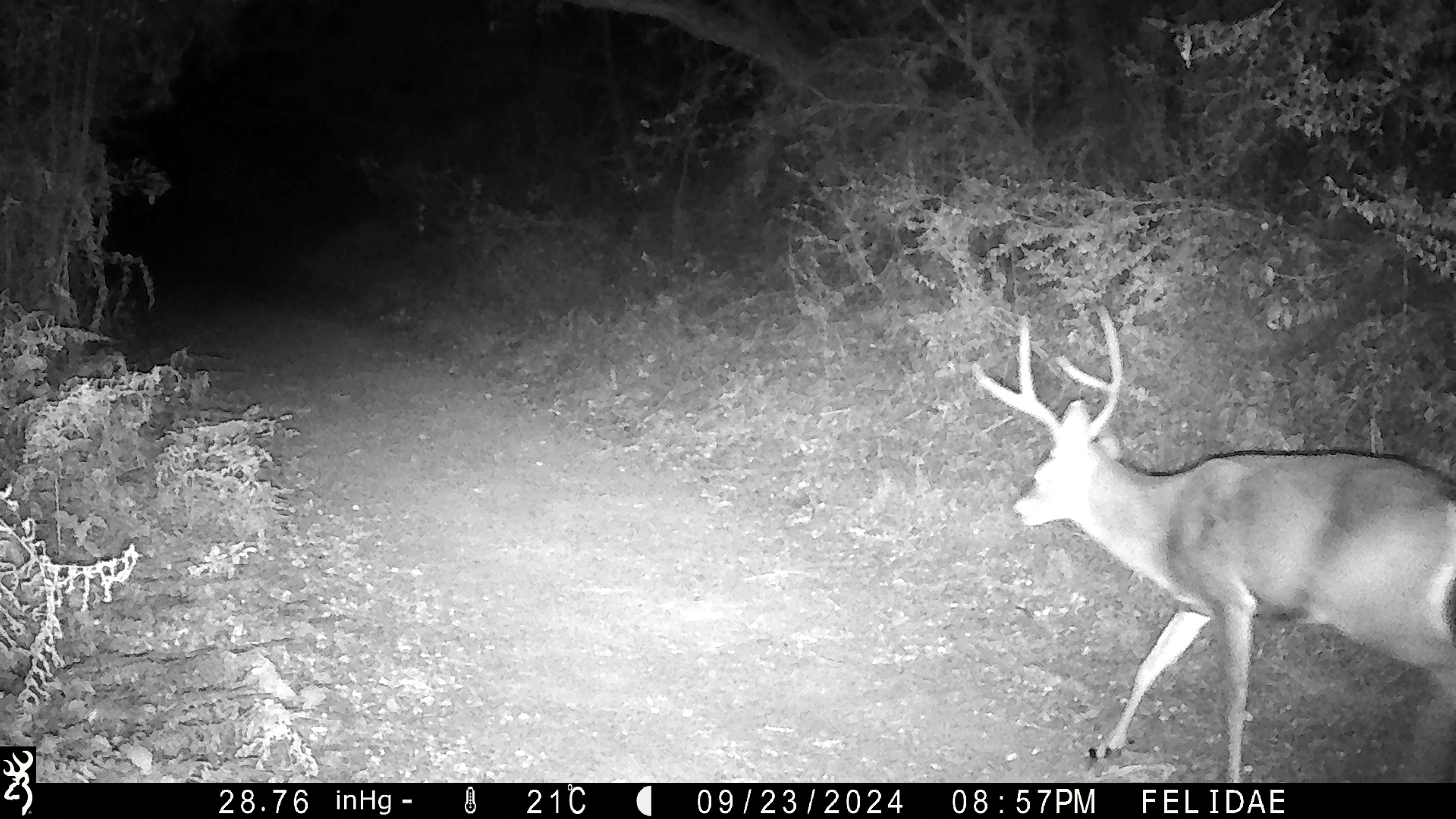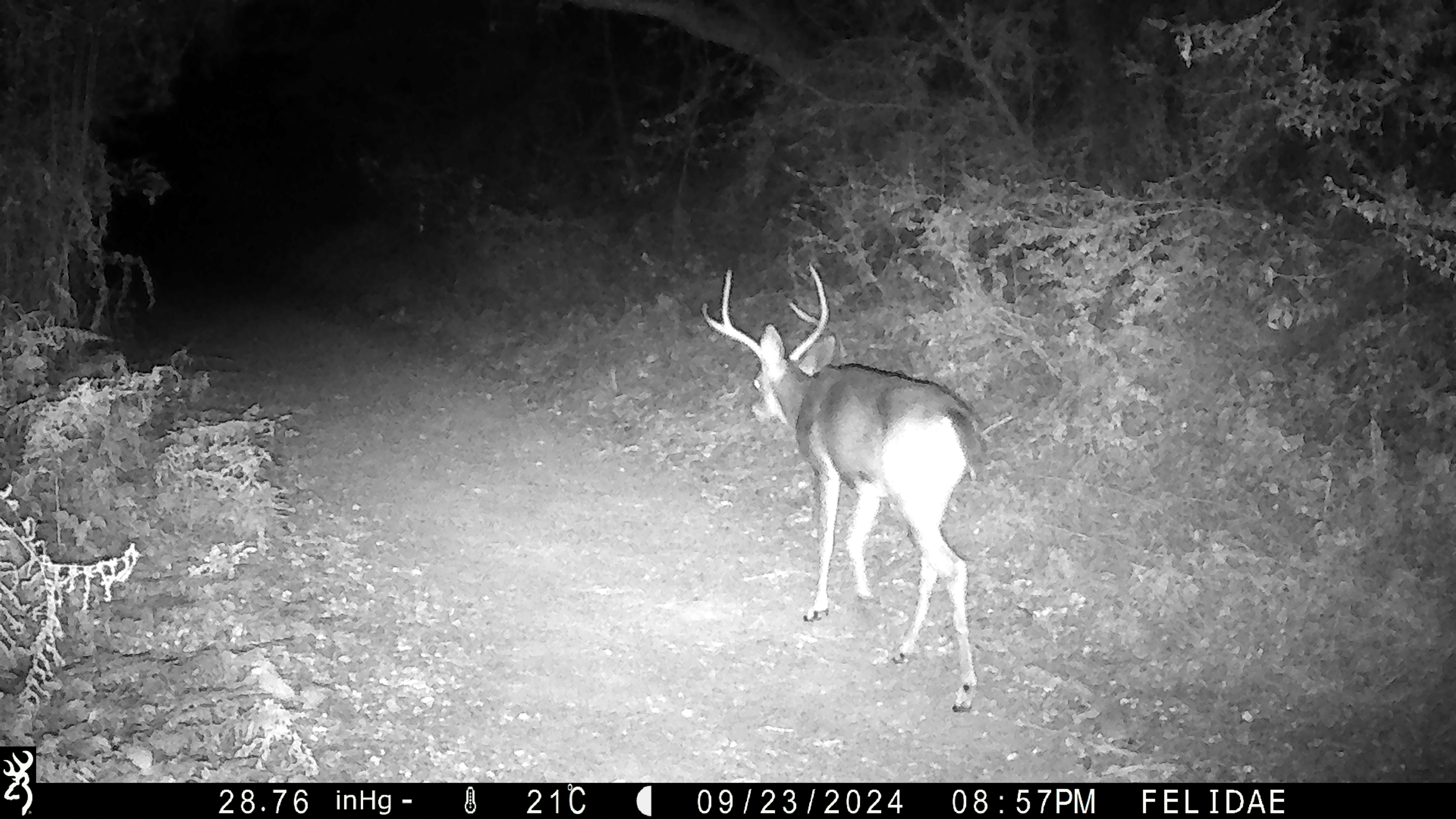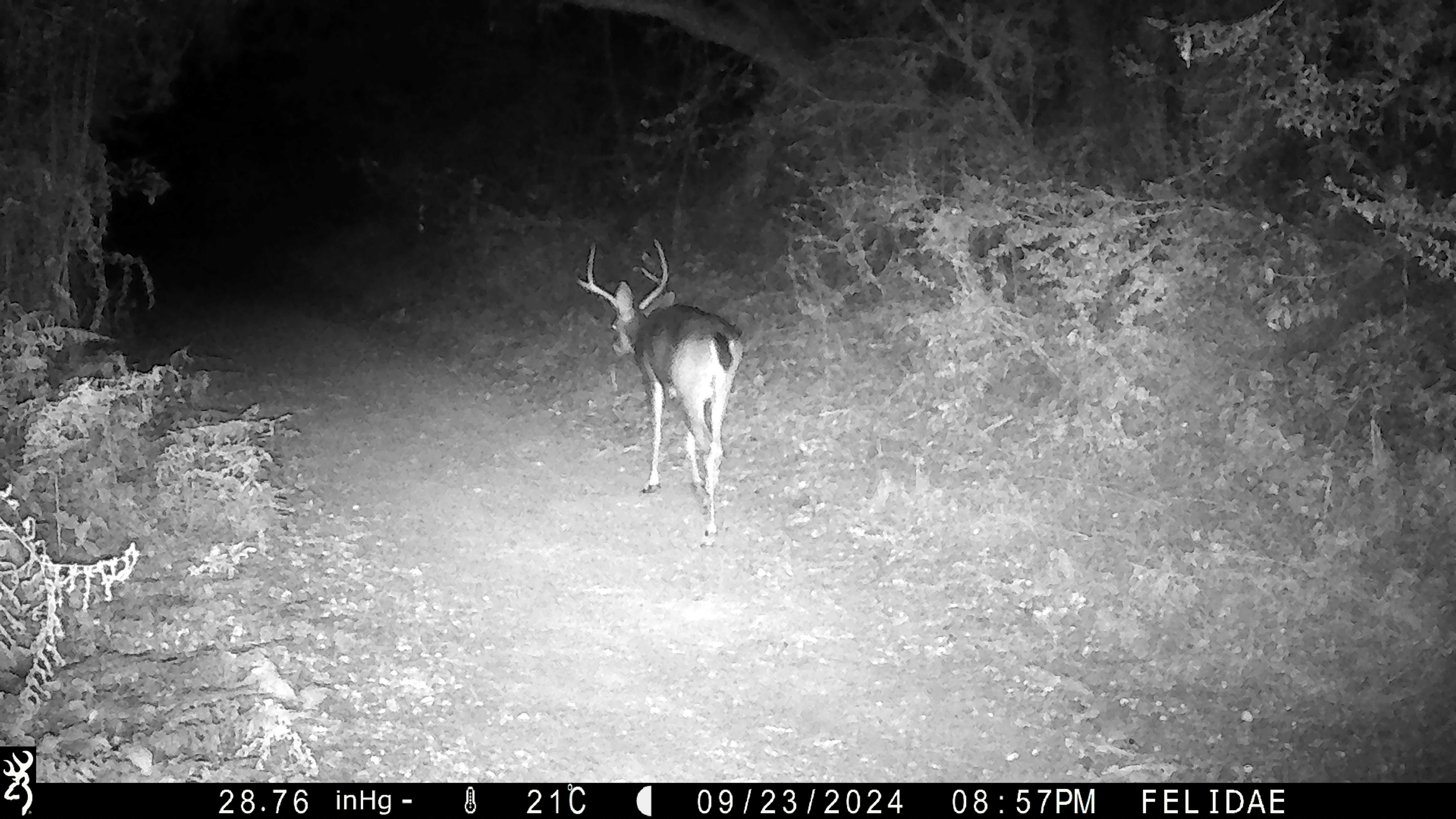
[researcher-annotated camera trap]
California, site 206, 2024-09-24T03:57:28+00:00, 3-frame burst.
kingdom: Animalia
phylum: Chordata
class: Mammalia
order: Artiodactyla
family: Cervidae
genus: Odocoileus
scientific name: Odocoileus hemionus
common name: mule deer